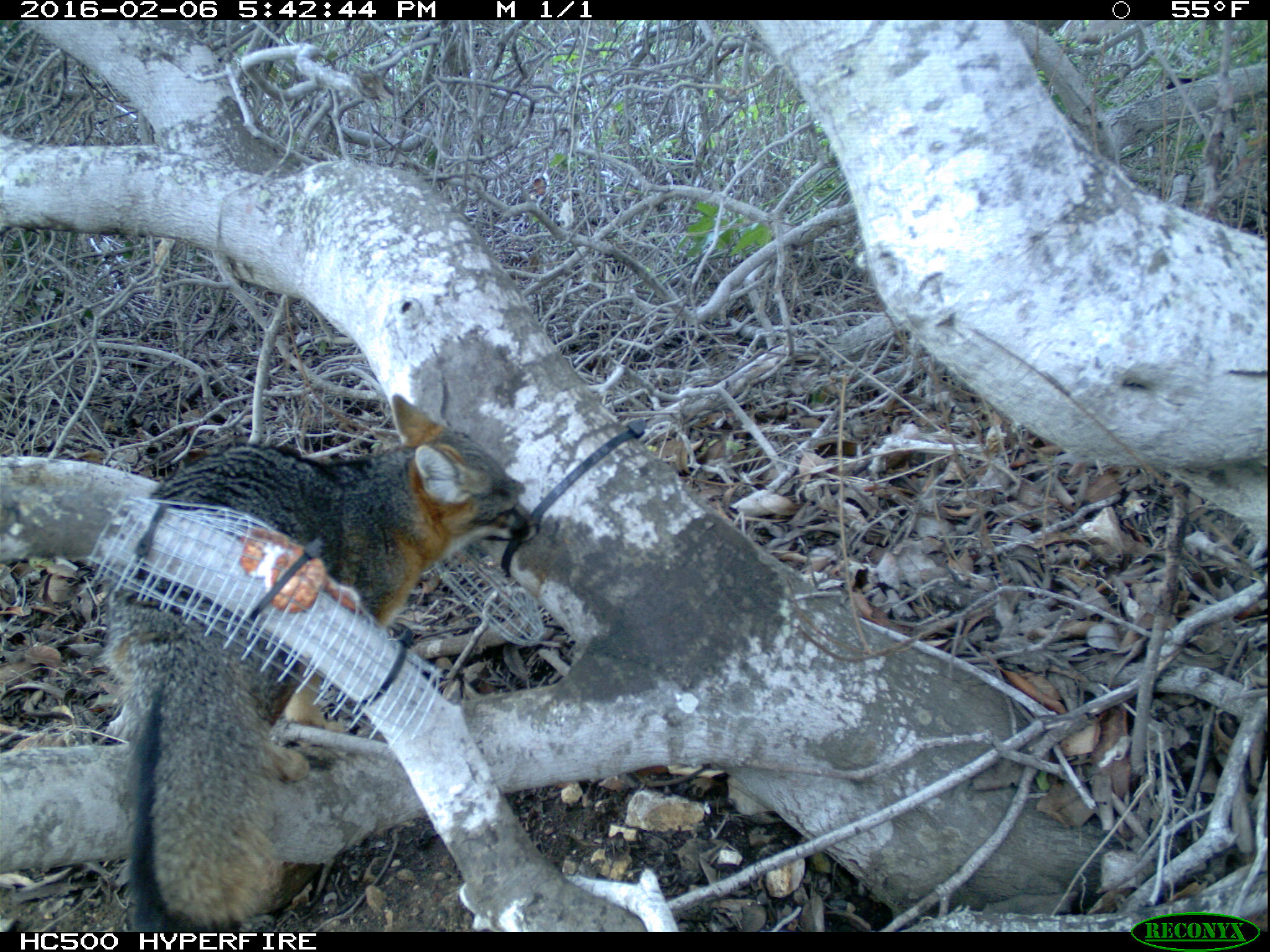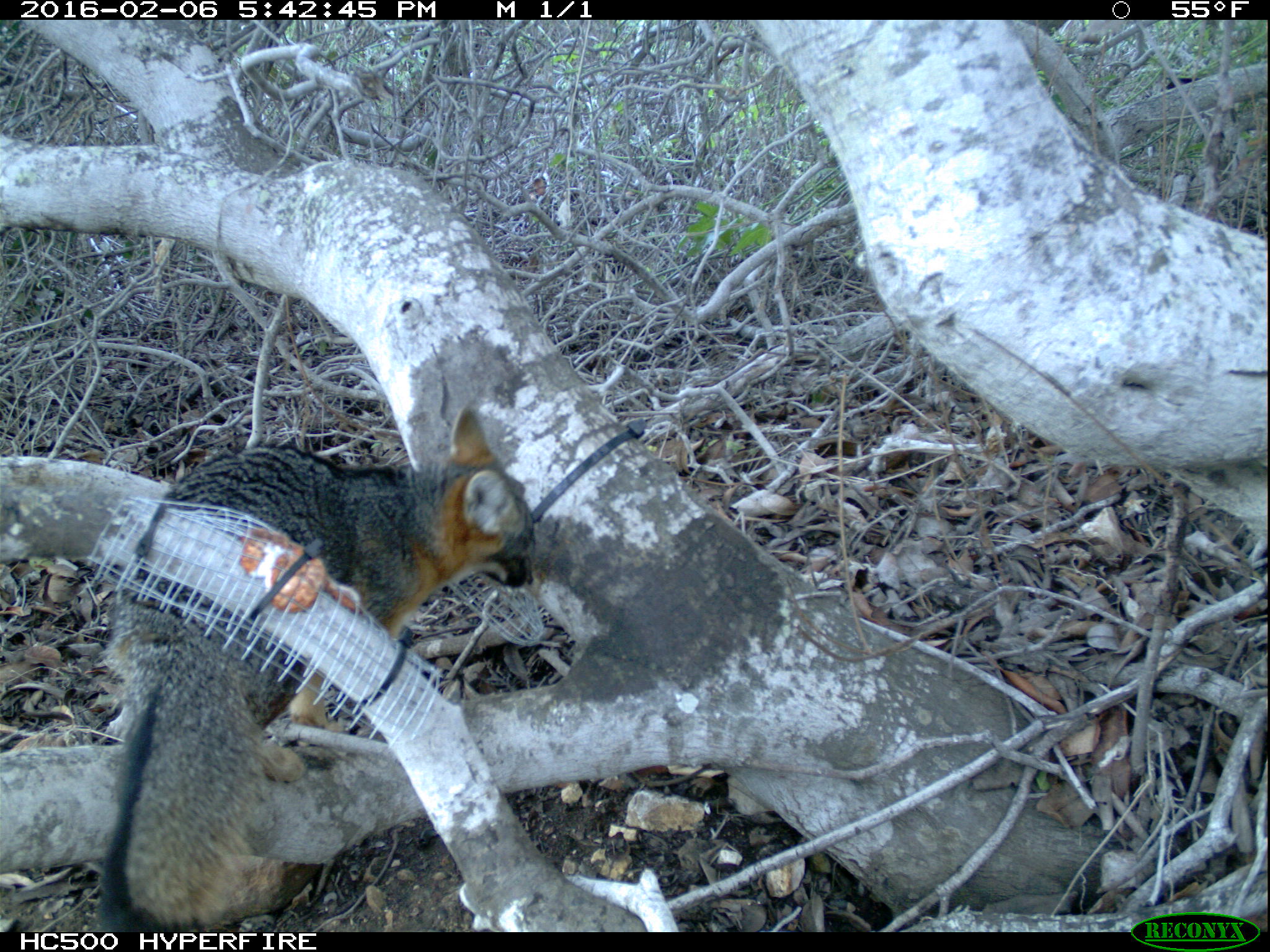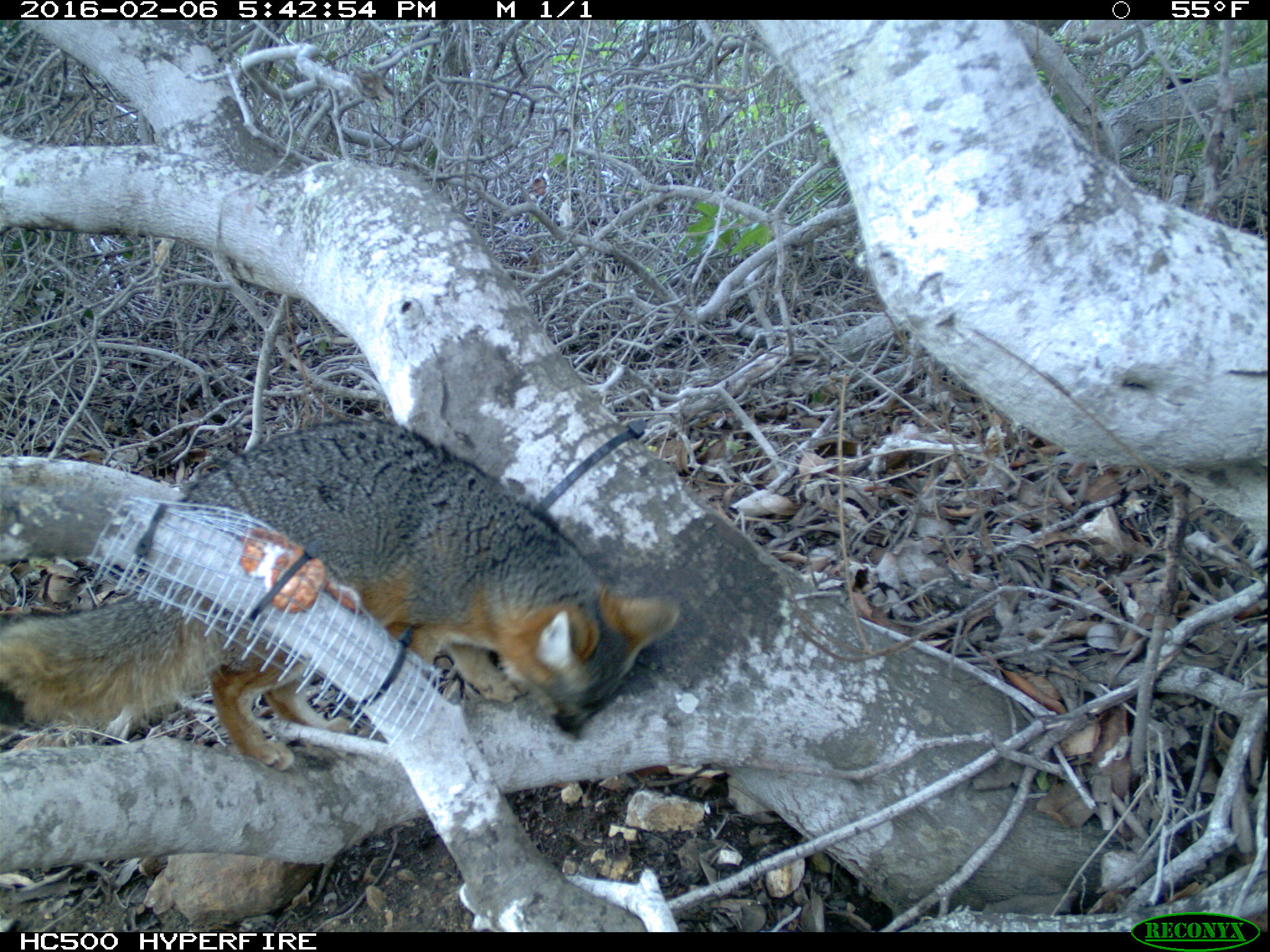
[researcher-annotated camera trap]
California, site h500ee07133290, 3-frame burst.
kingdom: Animalia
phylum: Chordata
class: Mammalia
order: Carnivora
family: Canidae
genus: Urocyon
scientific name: Urocyon littoralis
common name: island fox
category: fox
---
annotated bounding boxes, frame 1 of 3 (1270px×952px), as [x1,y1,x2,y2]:
fox: [119,391,540,932]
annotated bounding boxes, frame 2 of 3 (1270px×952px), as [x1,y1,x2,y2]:
fox: [96,407,538,931]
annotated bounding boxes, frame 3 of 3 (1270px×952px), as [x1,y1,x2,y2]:
fox: [0,419,680,771]